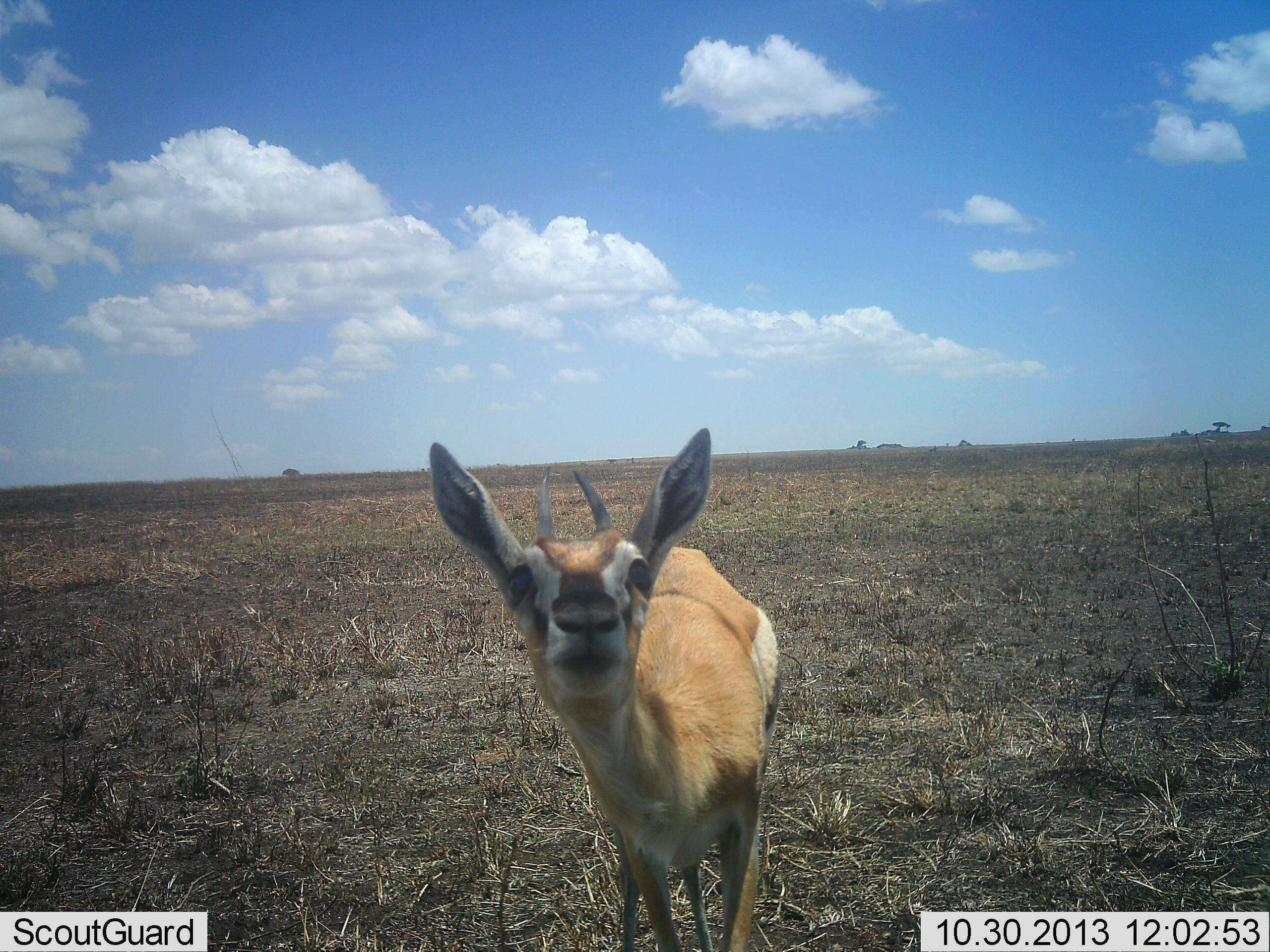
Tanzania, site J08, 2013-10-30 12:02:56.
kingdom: Animalia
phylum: Chordata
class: Mammalia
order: Artiodactyla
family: Bovidae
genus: Eudorcas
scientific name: Eudorcas thomsonii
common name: thomson's gazelle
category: gazellethomsons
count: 1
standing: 83%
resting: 0%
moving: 4%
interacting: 21%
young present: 4%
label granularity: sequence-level